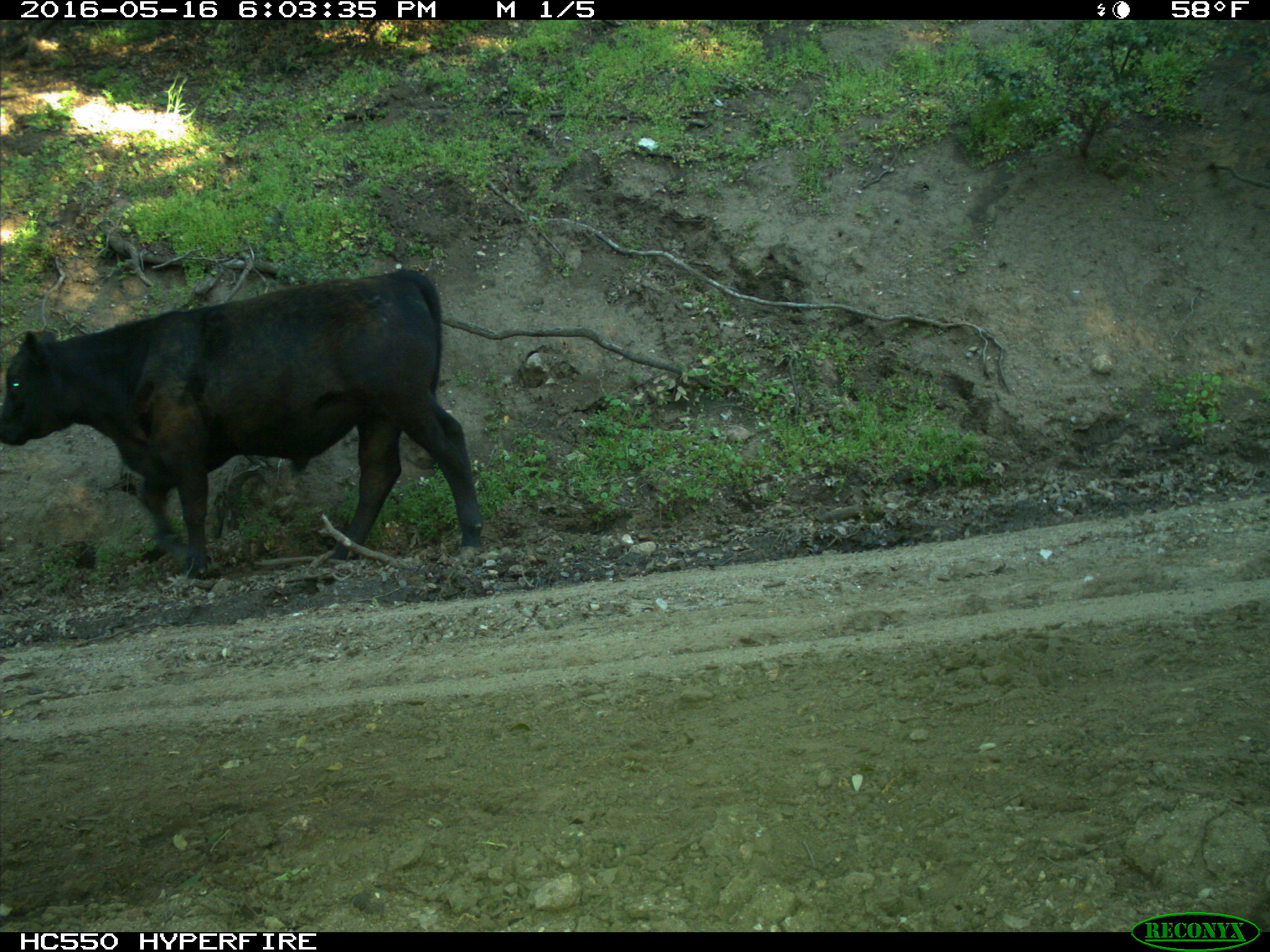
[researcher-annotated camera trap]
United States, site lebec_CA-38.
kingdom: Animalia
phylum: Chordata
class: Mammalia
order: Artiodactyla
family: Bovidae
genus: Bos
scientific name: Bos taurus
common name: domestic cow